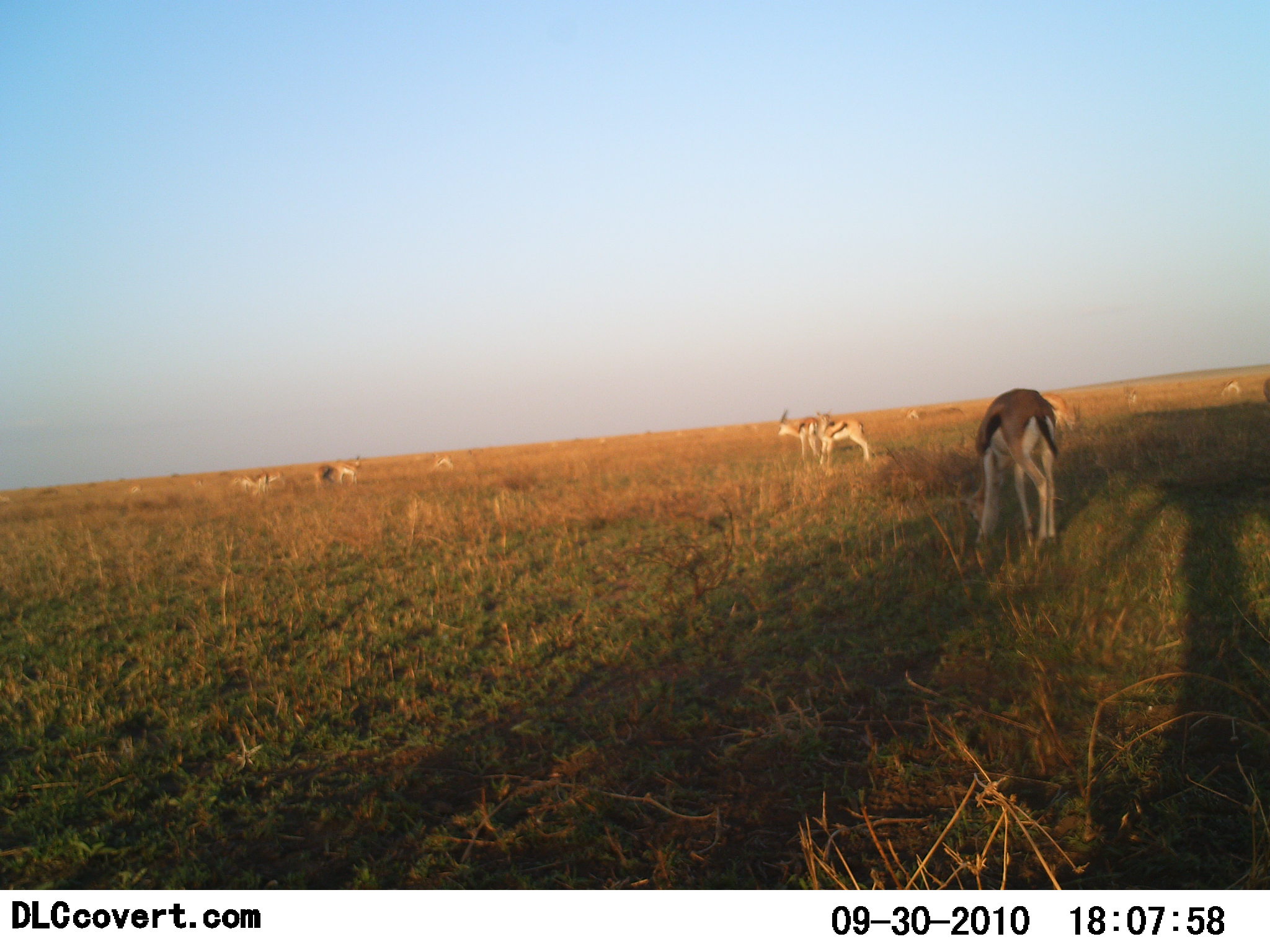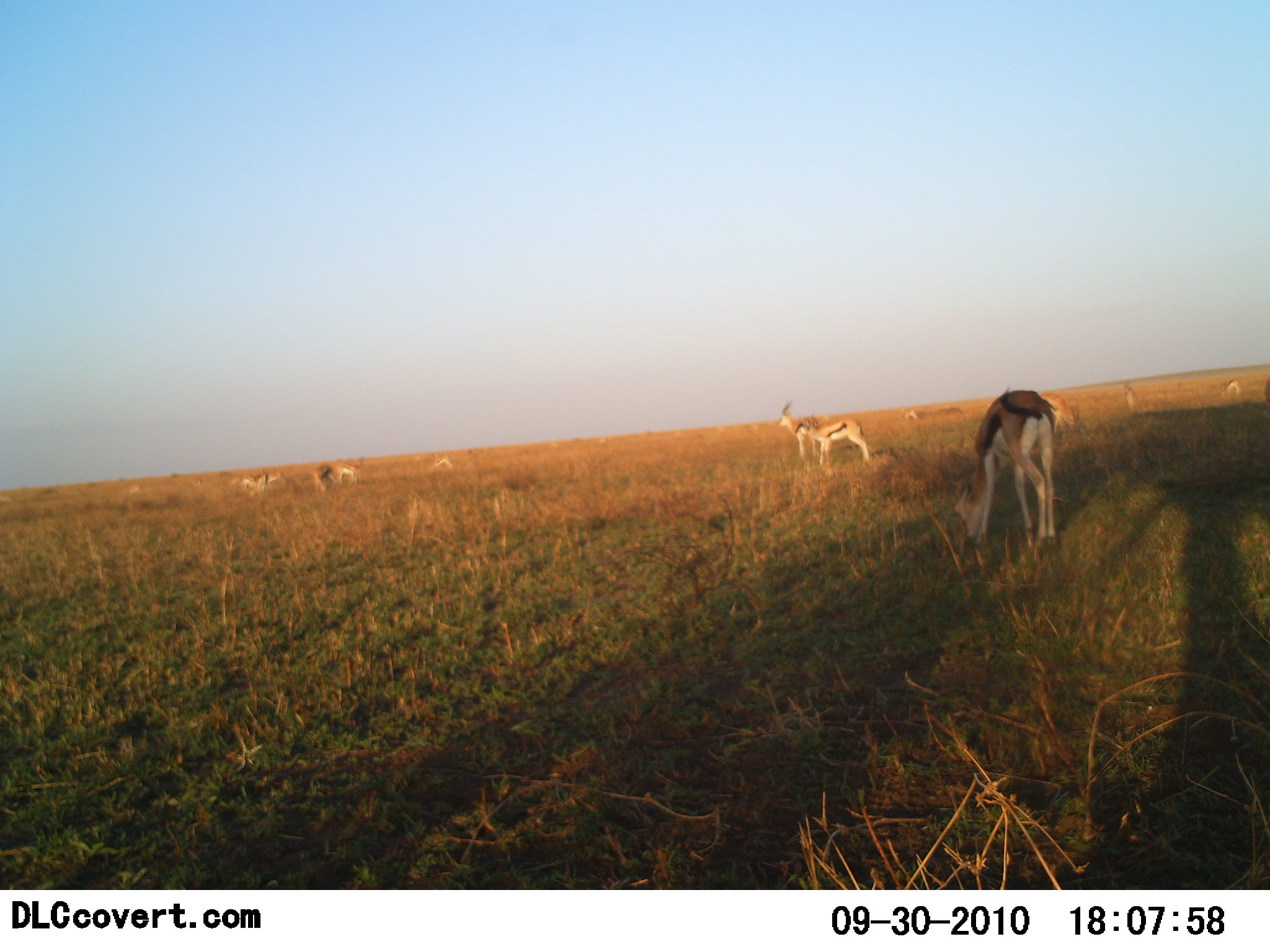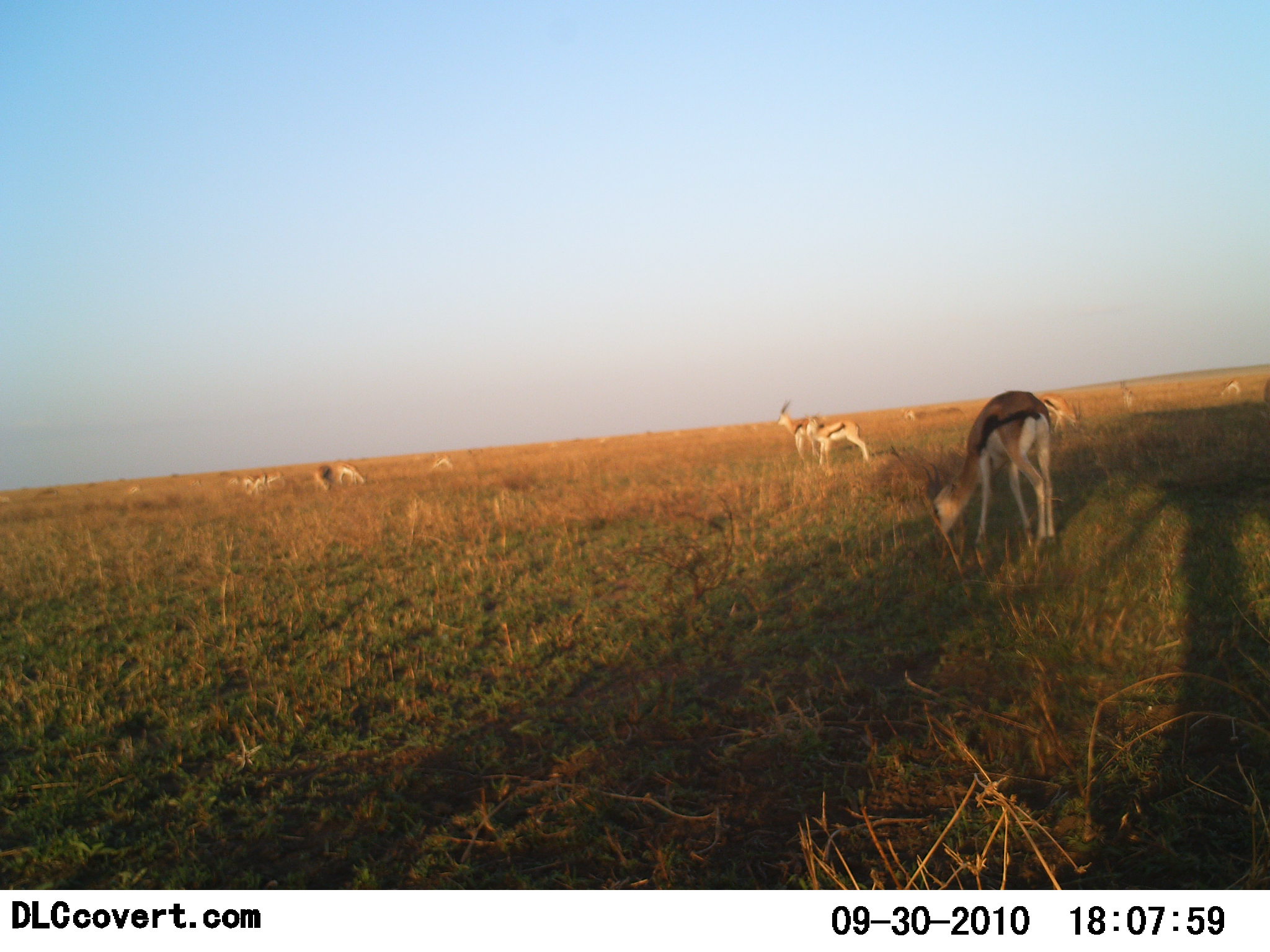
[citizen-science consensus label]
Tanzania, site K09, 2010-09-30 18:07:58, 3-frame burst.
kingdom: Animalia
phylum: Chordata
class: Mammalia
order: Artiodactyla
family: Bovidae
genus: Eudorcas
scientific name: Eudorcas thomsonii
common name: thomson's gazelle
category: gazellethomsons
Gazellethomsons (thomson's gazelle) (Eudorcas thomsonii), count 11-50. Behavior (volunteer vote fractions): standing 56%, resting 0%, moving 22%, interacting 0%. Young present (vote fraction): 11%. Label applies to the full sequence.